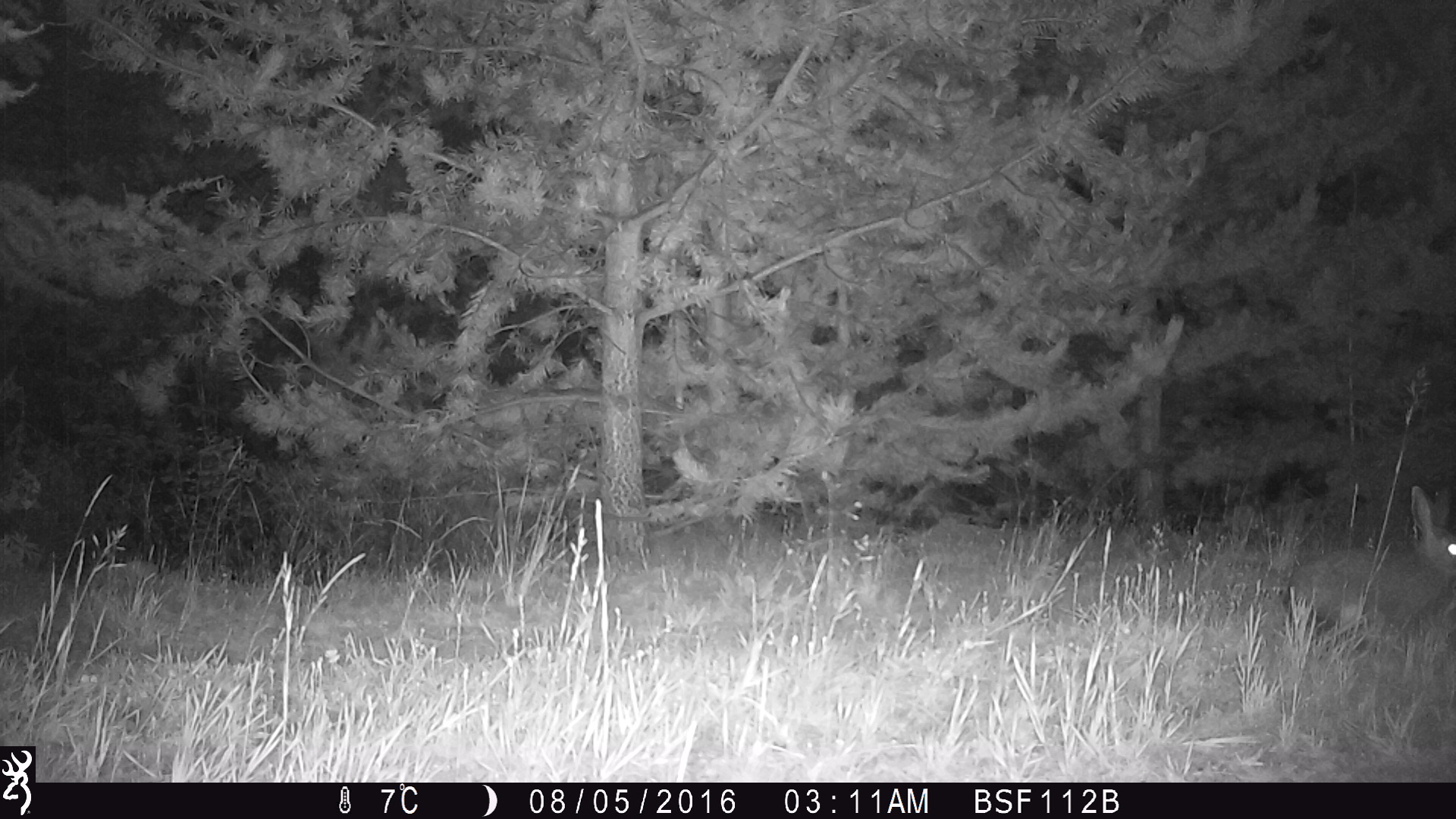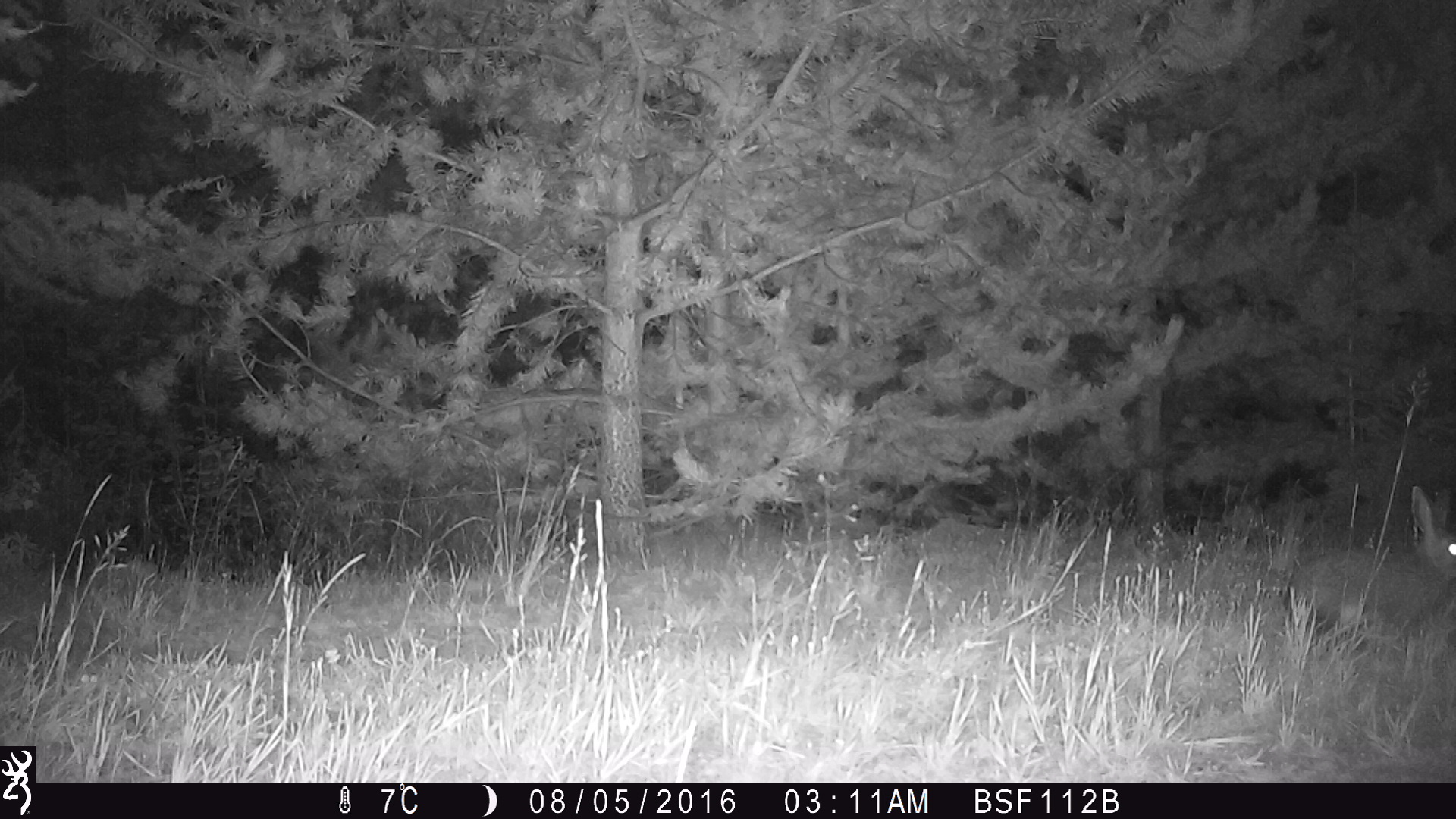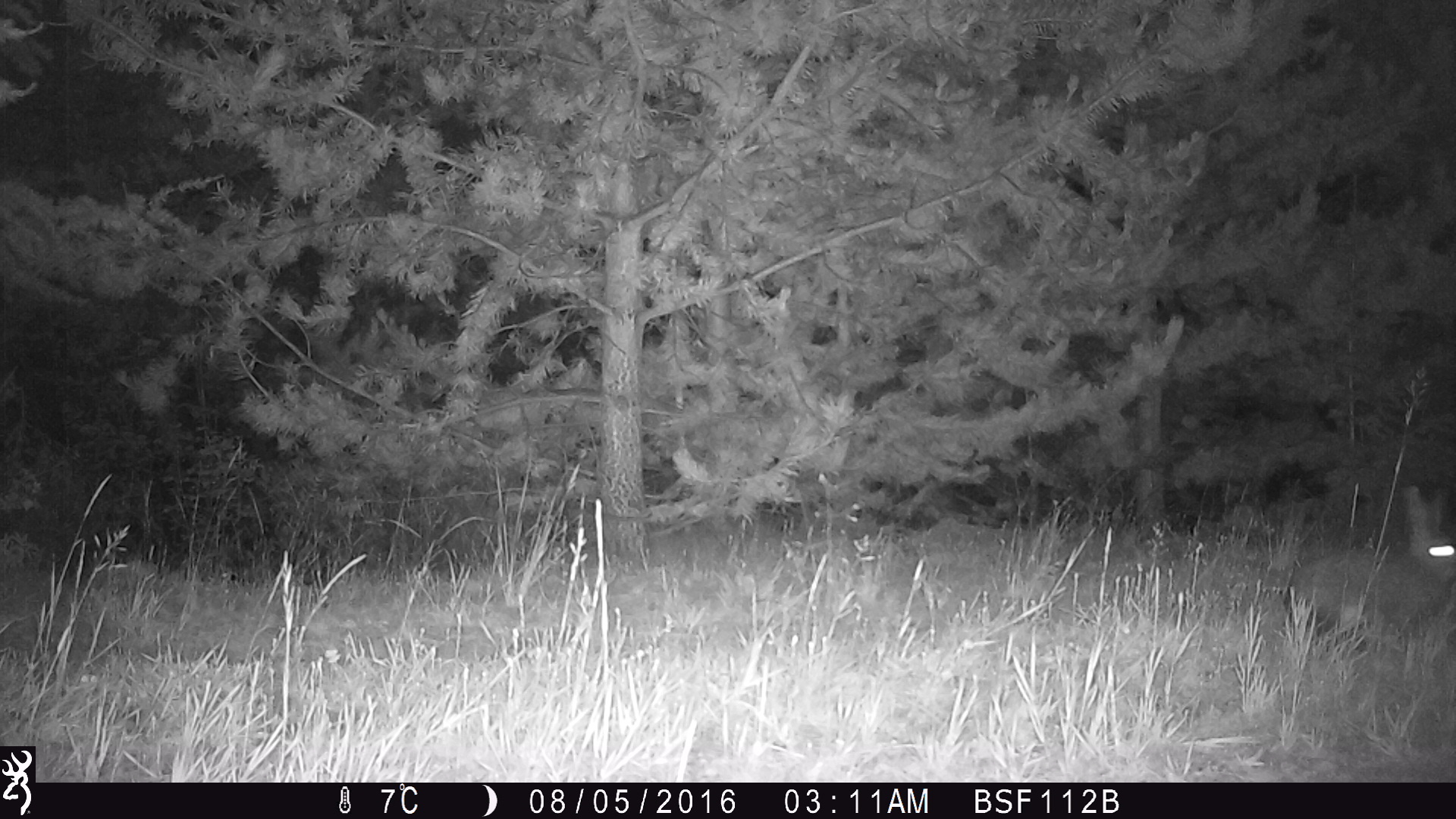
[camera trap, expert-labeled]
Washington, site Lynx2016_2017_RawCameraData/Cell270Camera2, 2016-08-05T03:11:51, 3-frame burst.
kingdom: Animalia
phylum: Chordata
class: Mammalia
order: Lagomorpha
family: Leporidae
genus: Lepus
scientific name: Lepus americanus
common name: snowshoe hare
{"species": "Lepus americanus (snowshoe hare)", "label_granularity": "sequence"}